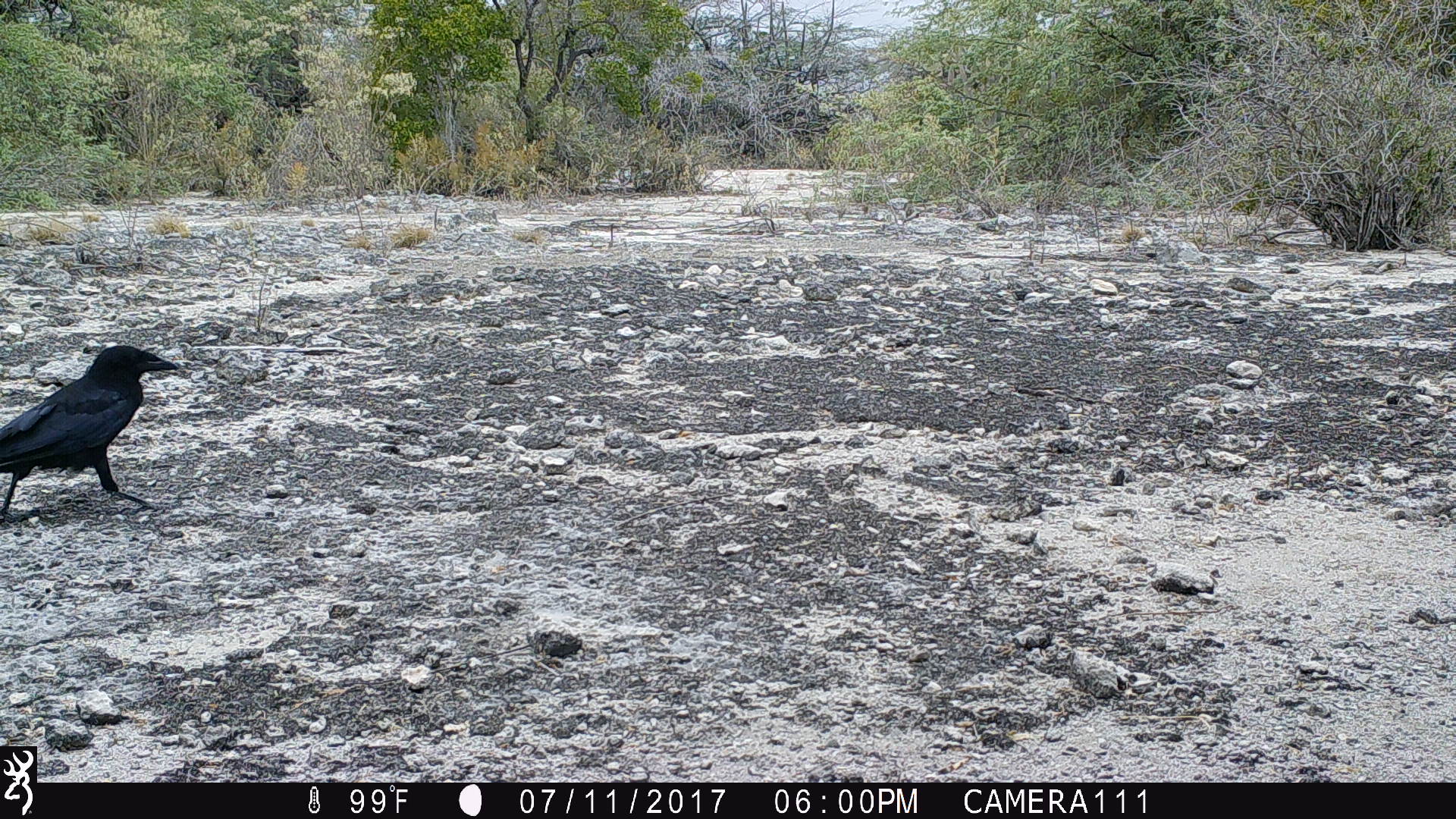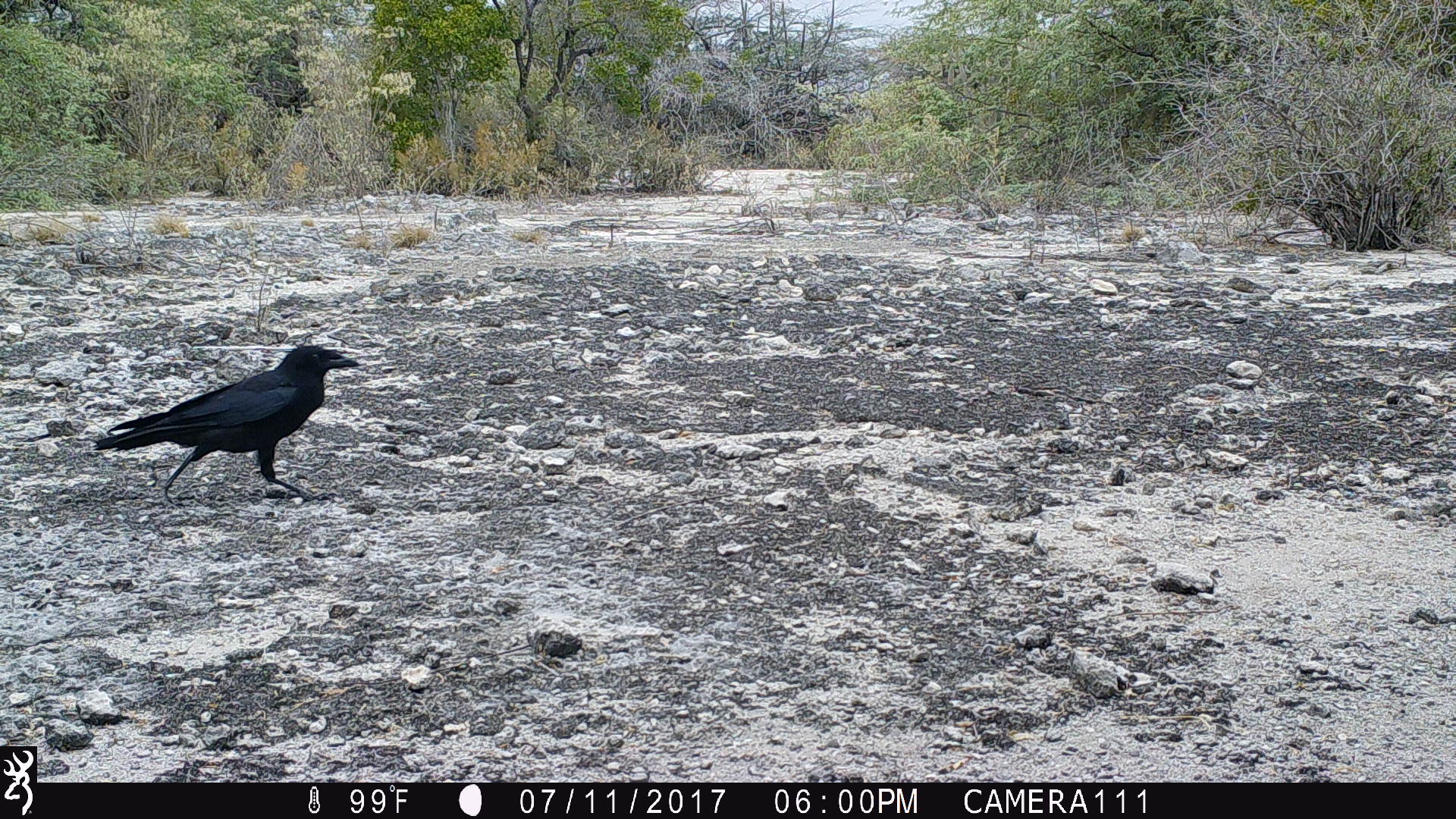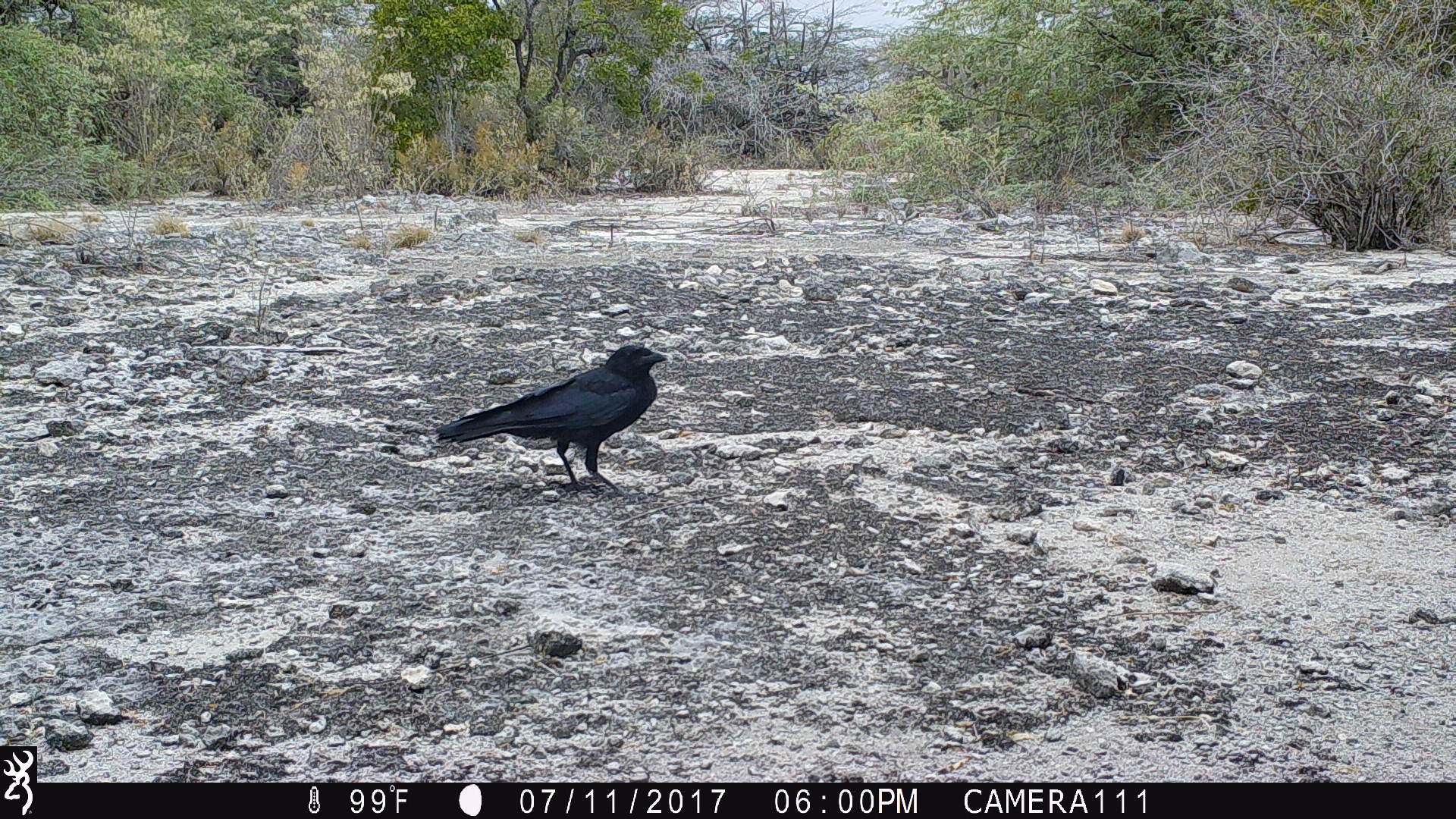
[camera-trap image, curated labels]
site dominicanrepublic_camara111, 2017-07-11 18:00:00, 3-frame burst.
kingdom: Animalia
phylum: Chordata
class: Aves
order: Passeriformes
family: Corvidae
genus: Corvus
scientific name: Corvus corax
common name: raven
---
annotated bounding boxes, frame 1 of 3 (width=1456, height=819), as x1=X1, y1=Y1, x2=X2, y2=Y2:
raven: x1=0, y1=342, x2=186, y2=531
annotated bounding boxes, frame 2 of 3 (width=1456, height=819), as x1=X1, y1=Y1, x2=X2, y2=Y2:
raven: x1=90, y1=341, x2=363, y2=506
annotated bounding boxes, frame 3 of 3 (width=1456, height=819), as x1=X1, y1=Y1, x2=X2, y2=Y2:
raven: x1=427, y1=338, x2=681, y2=501